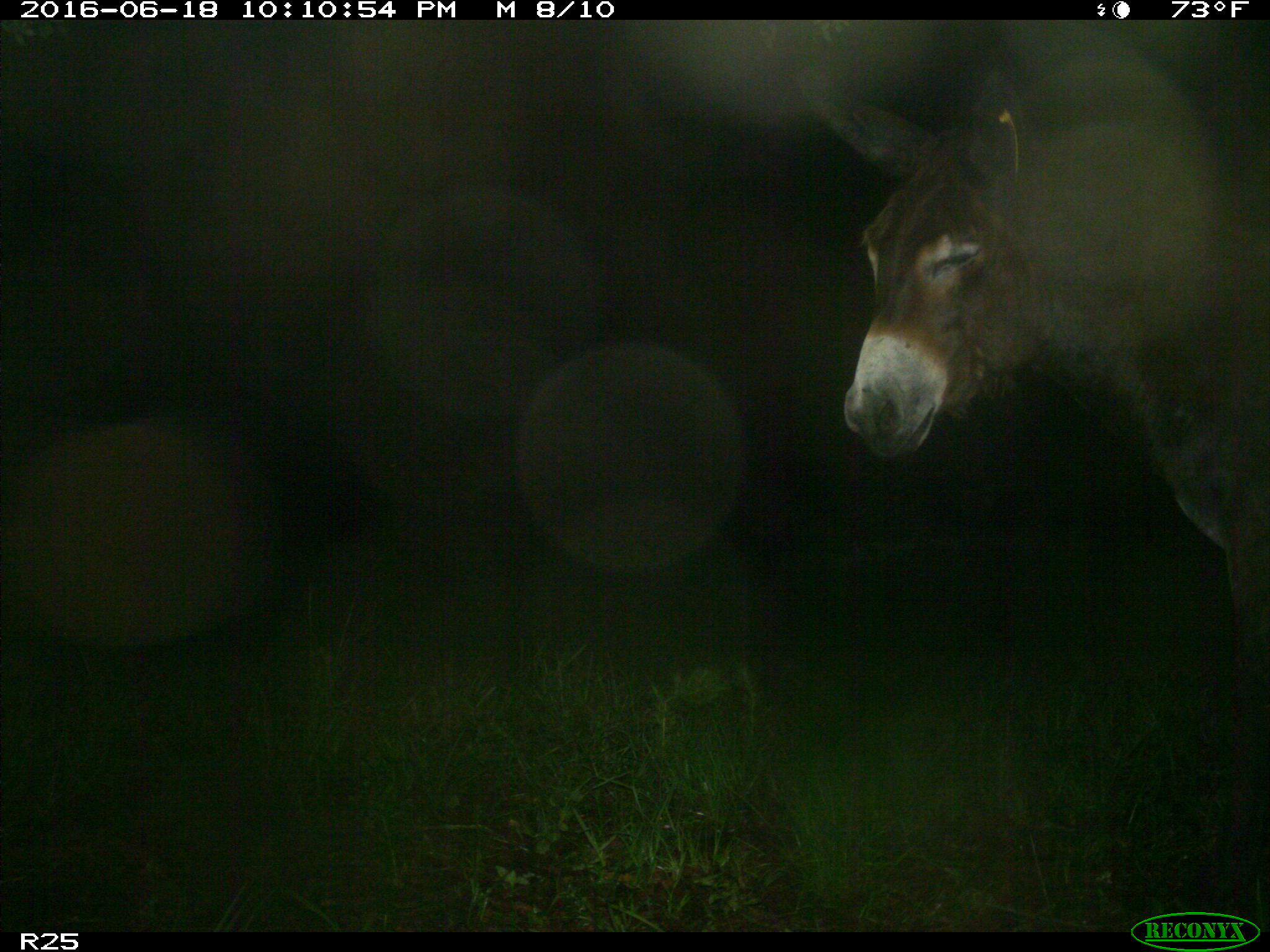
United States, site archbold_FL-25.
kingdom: Animalia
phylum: Chordata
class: Mammalia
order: Perissodactyla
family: Equidae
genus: Equus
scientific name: Equus africanus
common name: african wild ass